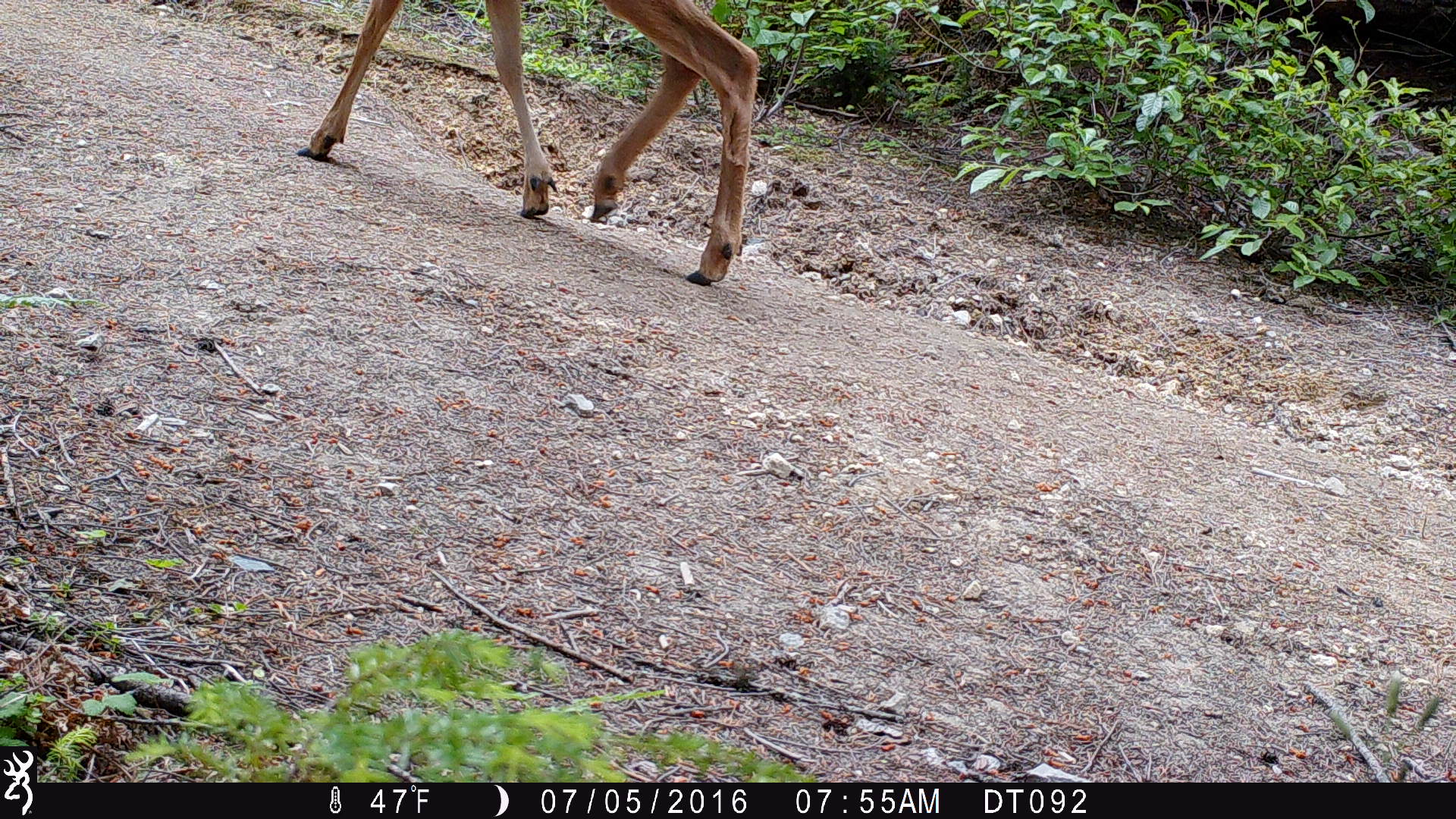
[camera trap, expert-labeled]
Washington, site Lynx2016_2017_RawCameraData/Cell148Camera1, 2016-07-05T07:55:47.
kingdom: Animalia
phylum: Chordata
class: Mammalia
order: Artiodactyla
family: Cervidae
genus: Odocoileus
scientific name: Odocoileus hemionus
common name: mule deer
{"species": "Odocoileus hemionus (mule deer)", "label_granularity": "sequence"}